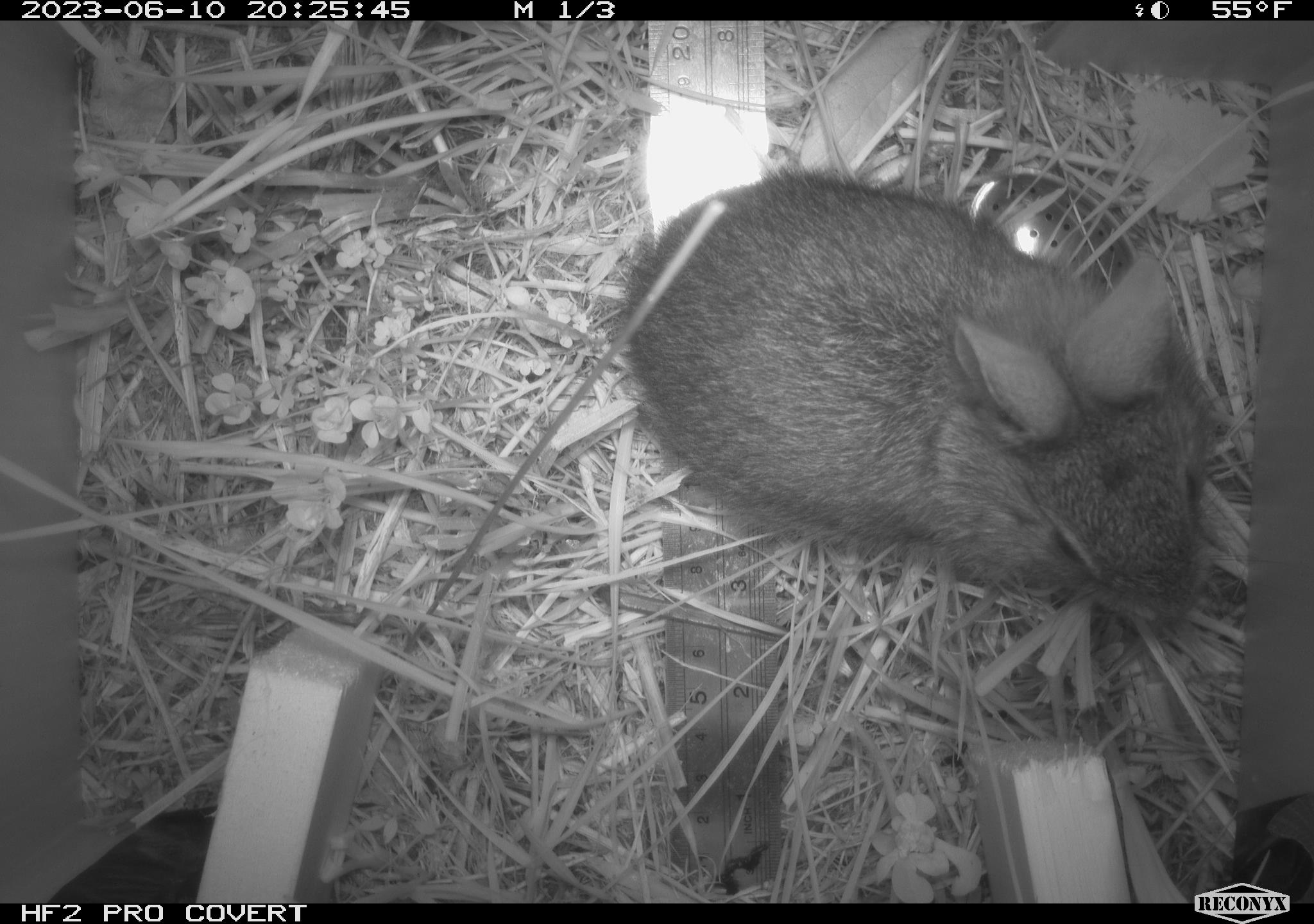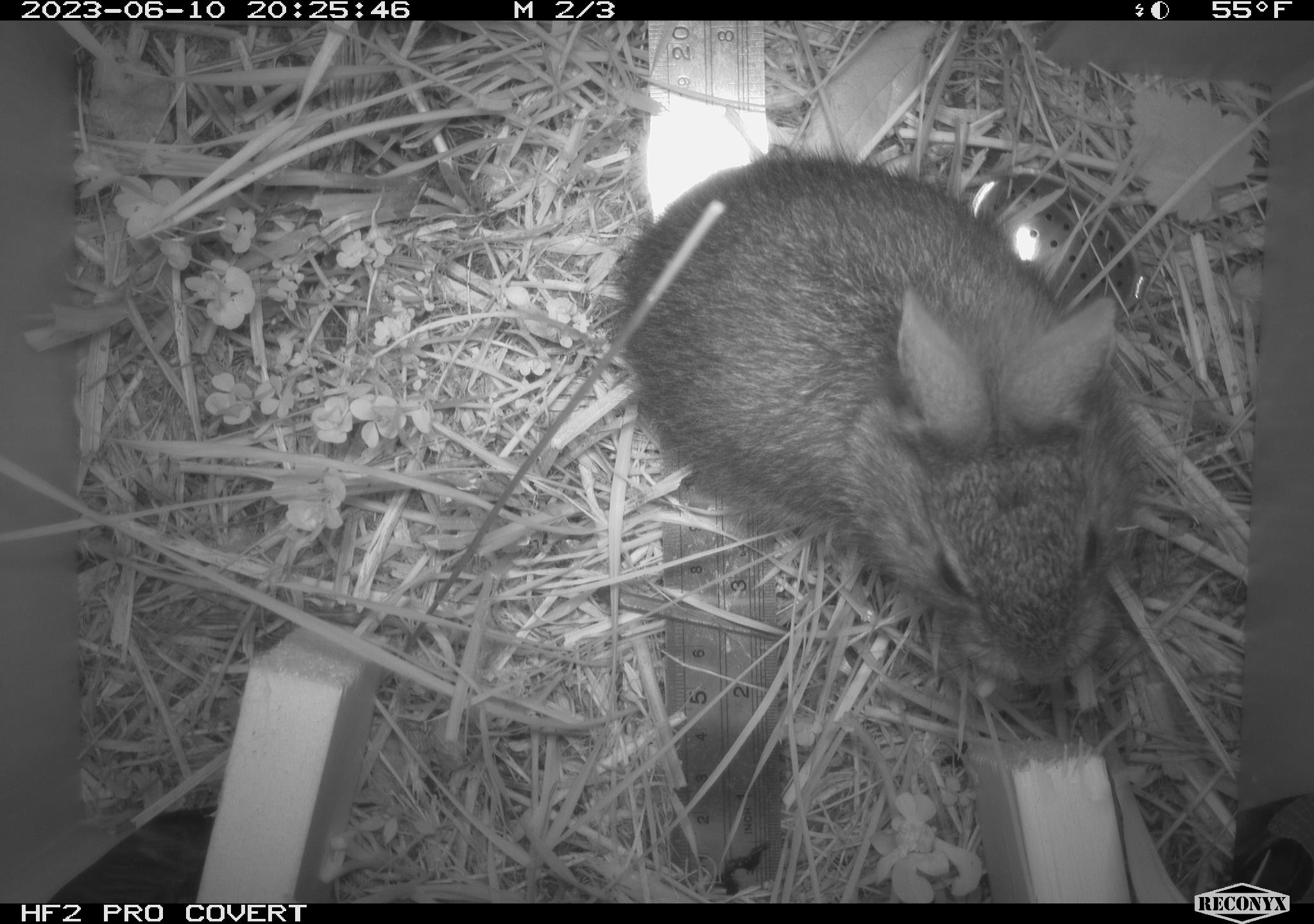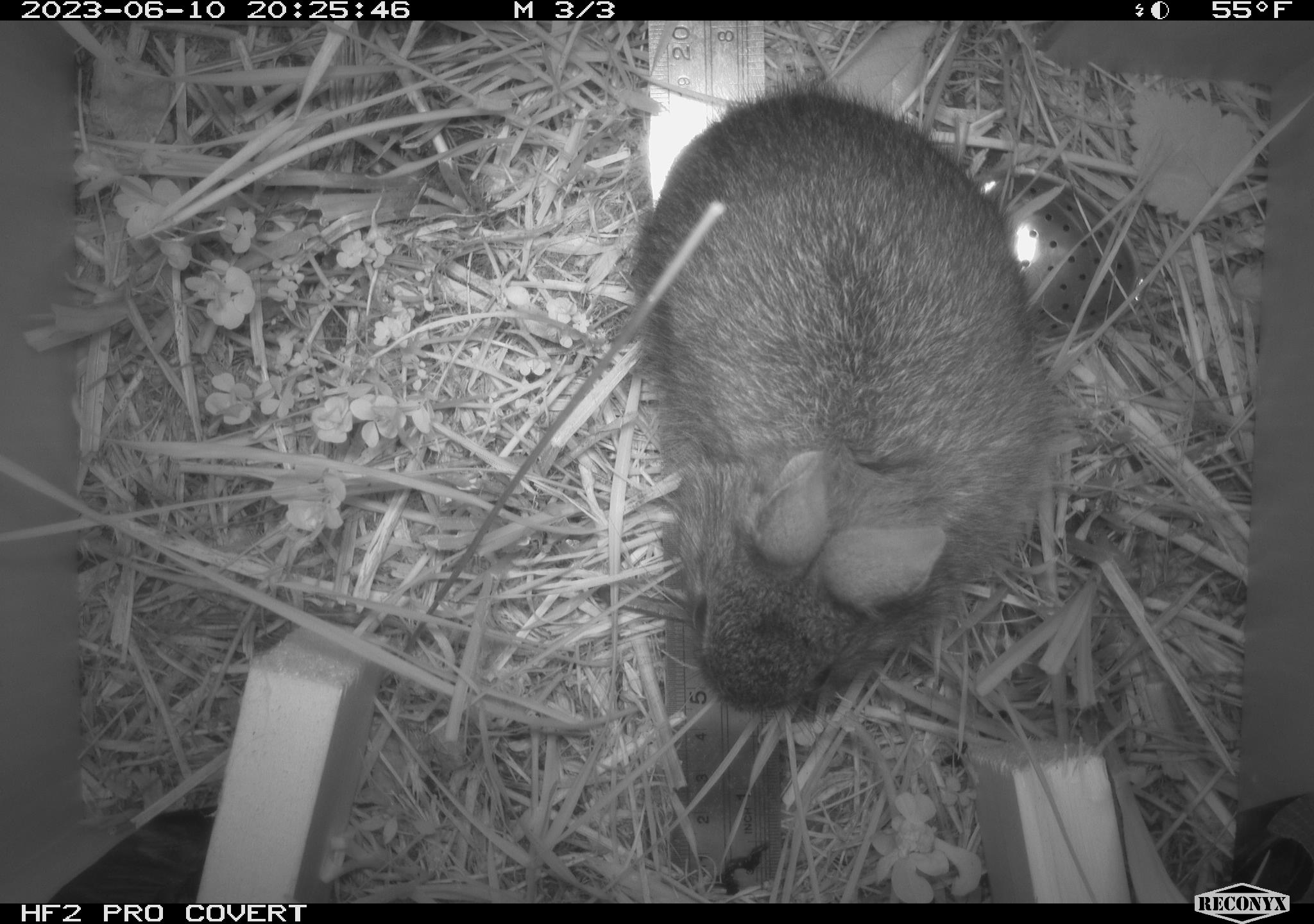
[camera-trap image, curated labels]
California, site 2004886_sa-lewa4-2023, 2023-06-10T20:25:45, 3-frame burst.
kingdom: Animalia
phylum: Chordata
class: Mammalia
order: Lagomorpha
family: Leporidae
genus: Sylvilagus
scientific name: Sylvilagus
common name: cottontail rabbits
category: sylvilagus species